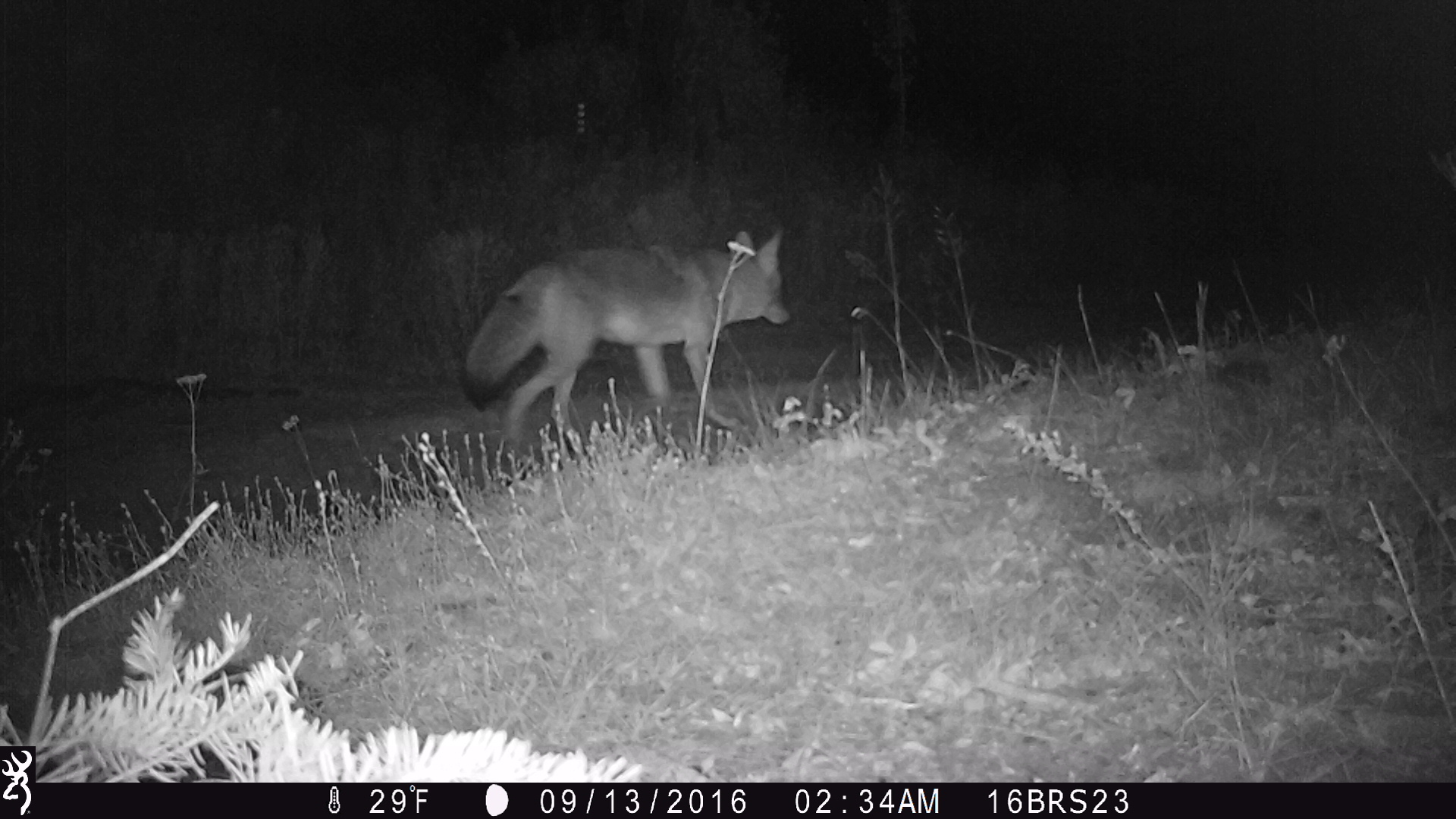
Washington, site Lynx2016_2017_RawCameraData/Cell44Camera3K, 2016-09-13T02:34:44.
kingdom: Animalia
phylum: Chordata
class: Mammalia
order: Carnivora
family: Canidae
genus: Canis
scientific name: Canis latrans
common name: coyote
Canis latrans (coyote). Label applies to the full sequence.